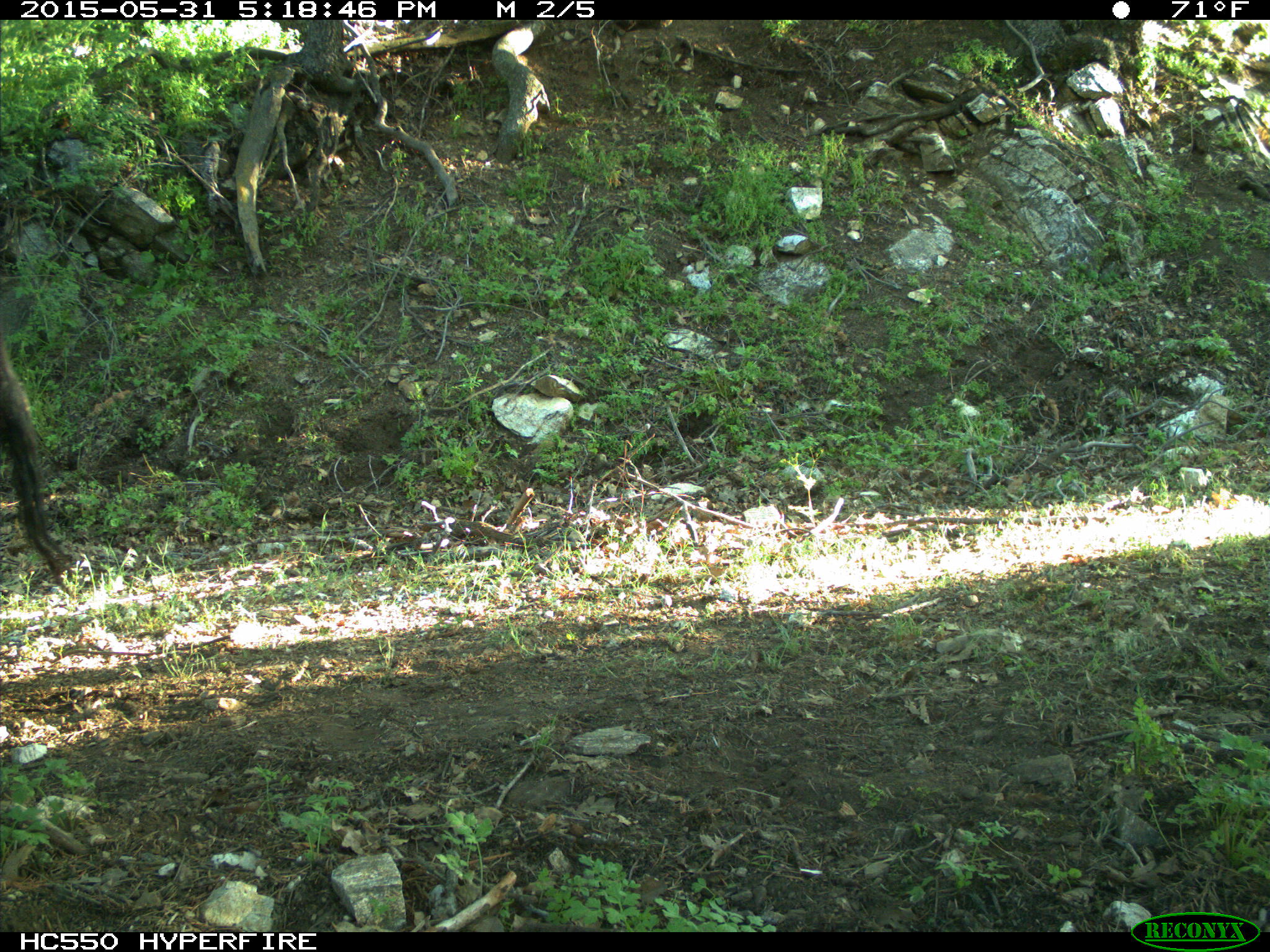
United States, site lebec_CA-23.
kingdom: Animalia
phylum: Chordata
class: Mammalia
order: Artiodactyla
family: Bovidae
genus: Bos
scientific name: Bos taurus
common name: domestic cow